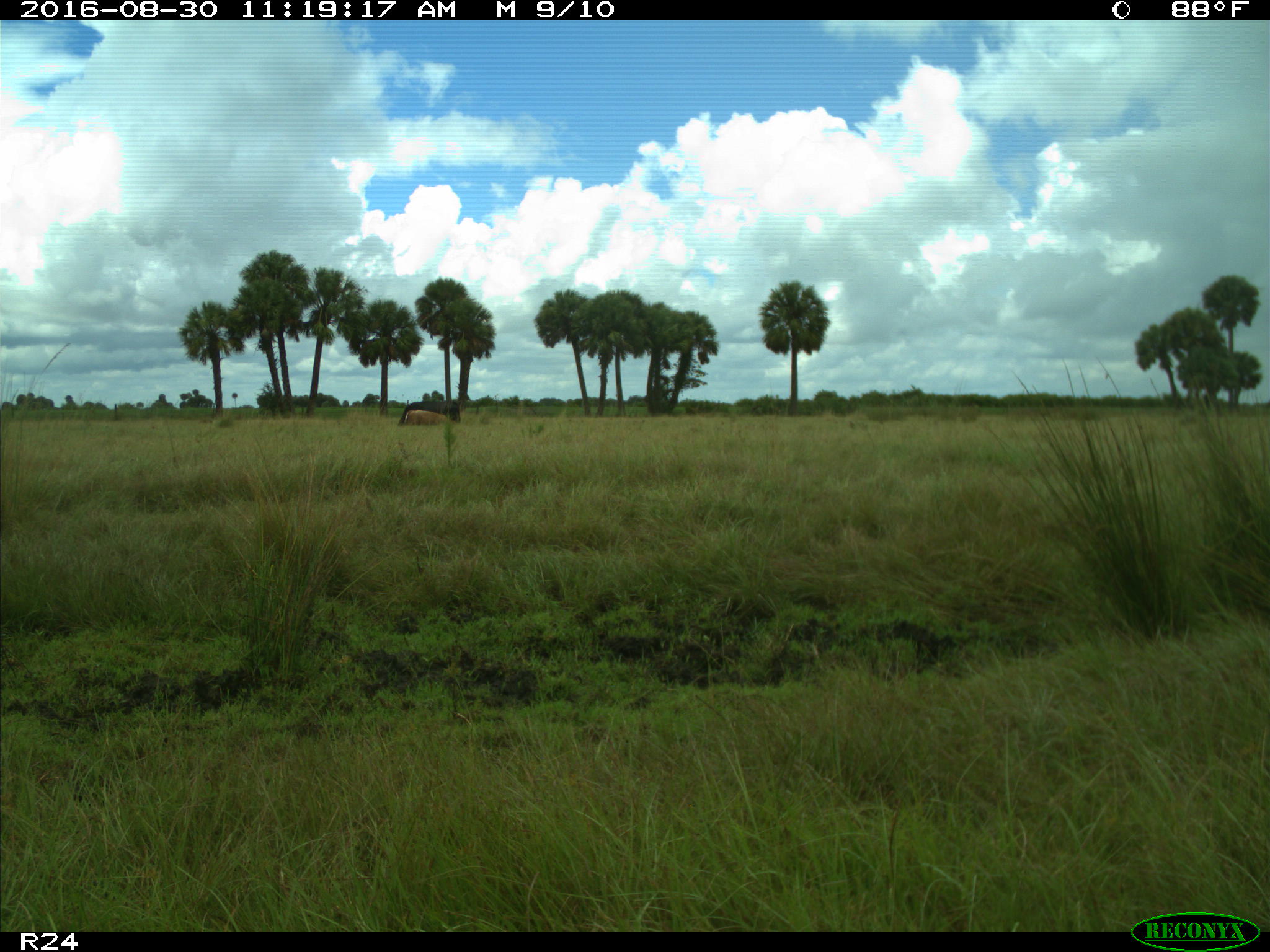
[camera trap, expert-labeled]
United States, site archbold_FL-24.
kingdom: Animalia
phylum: Chordata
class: Mammalia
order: Artiodactyla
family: Bovidae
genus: Bos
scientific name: Bos taurus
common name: domestic cow